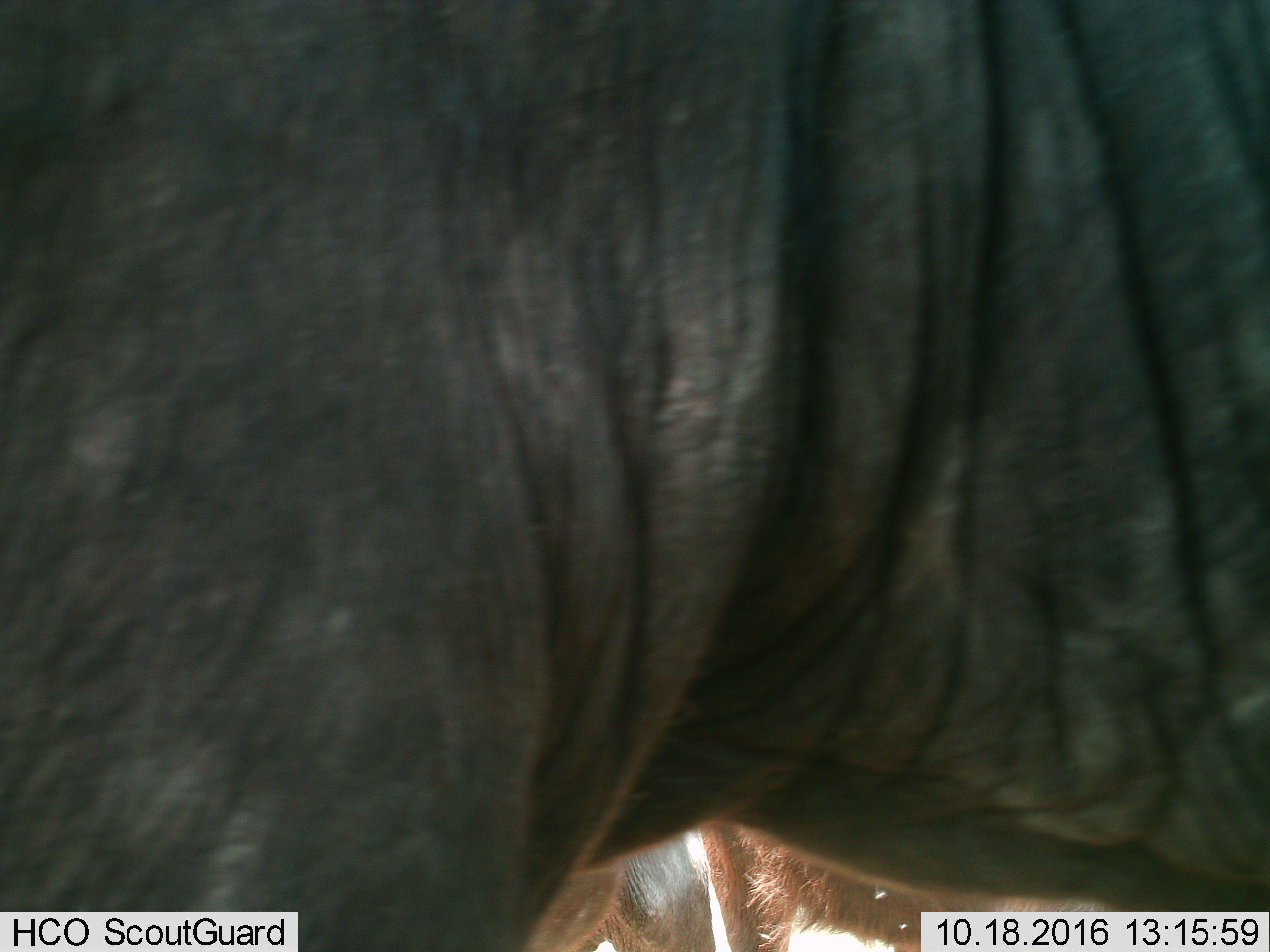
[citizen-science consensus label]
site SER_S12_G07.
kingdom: Animalia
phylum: Chordata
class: Mammalia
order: Proboscidea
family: Elephantidae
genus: Loxodonta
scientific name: Loxodonta africana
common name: african bush elephant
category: elephant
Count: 1.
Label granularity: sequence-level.